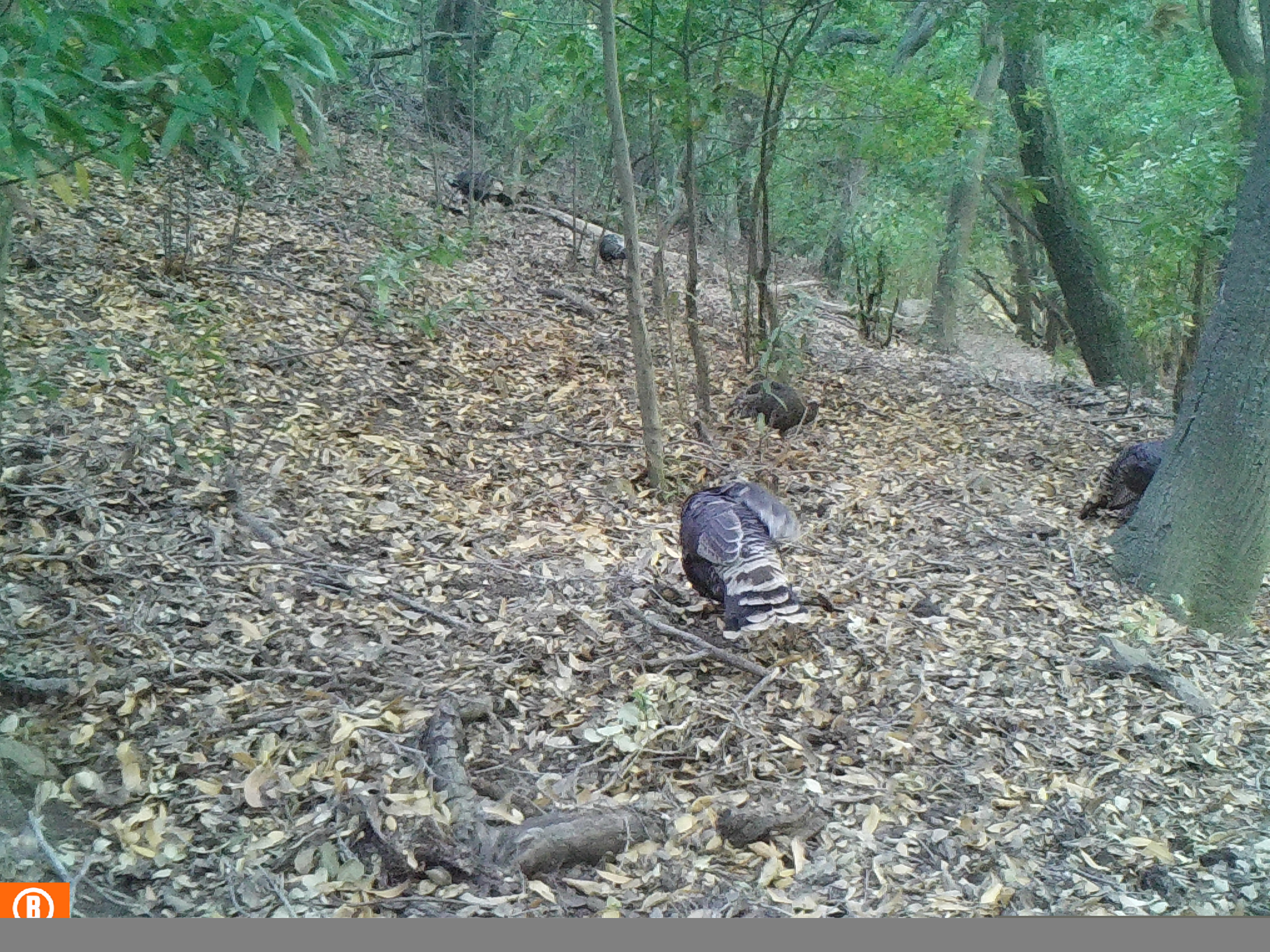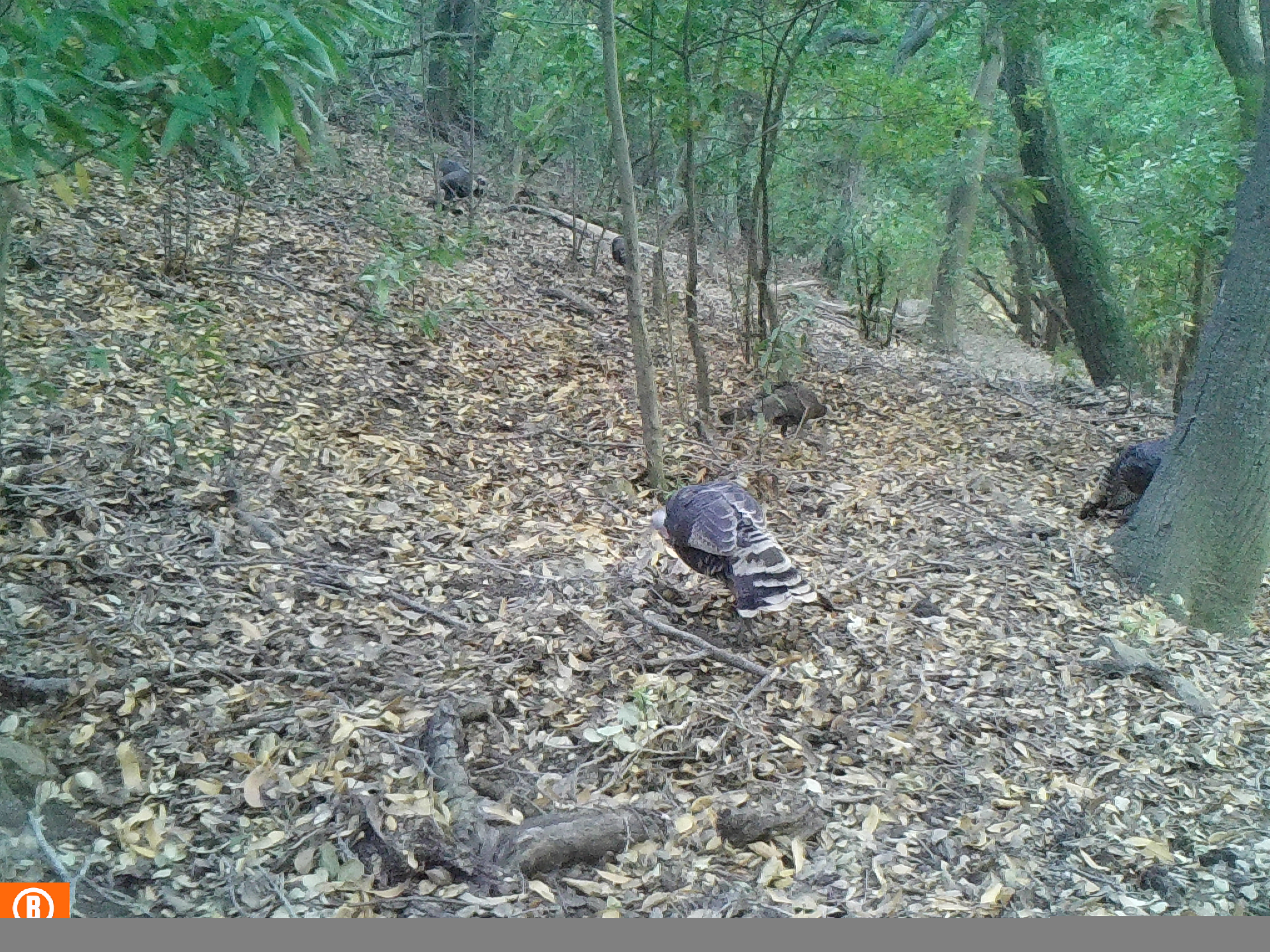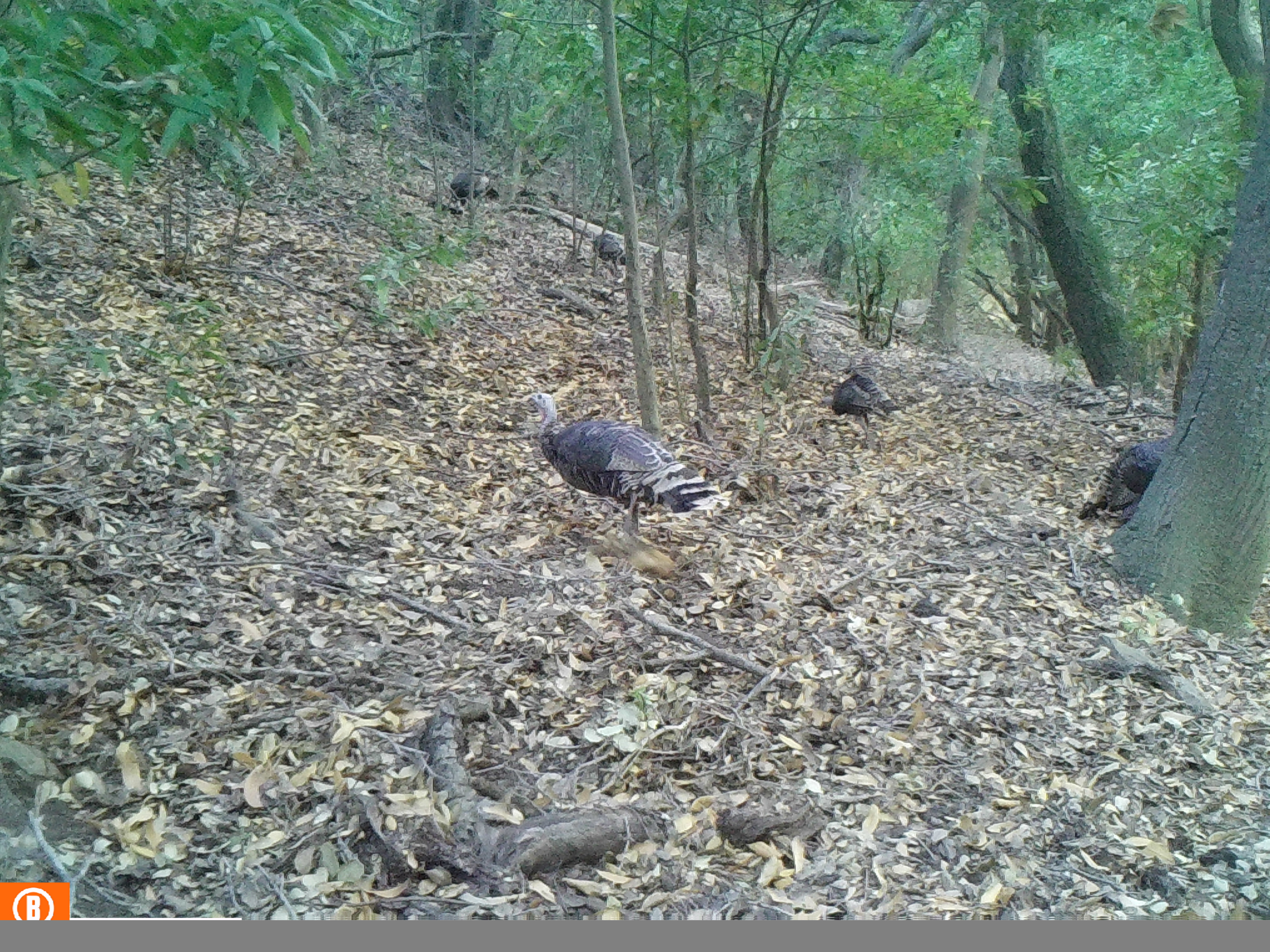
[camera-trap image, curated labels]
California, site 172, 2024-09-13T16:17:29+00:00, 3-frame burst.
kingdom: Animalia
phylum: Chordata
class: Aves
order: Galliformes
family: Phasianidae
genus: Meleagris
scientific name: Meleagris gallopavo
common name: turkey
Turkey (Meleagris gallopavo).